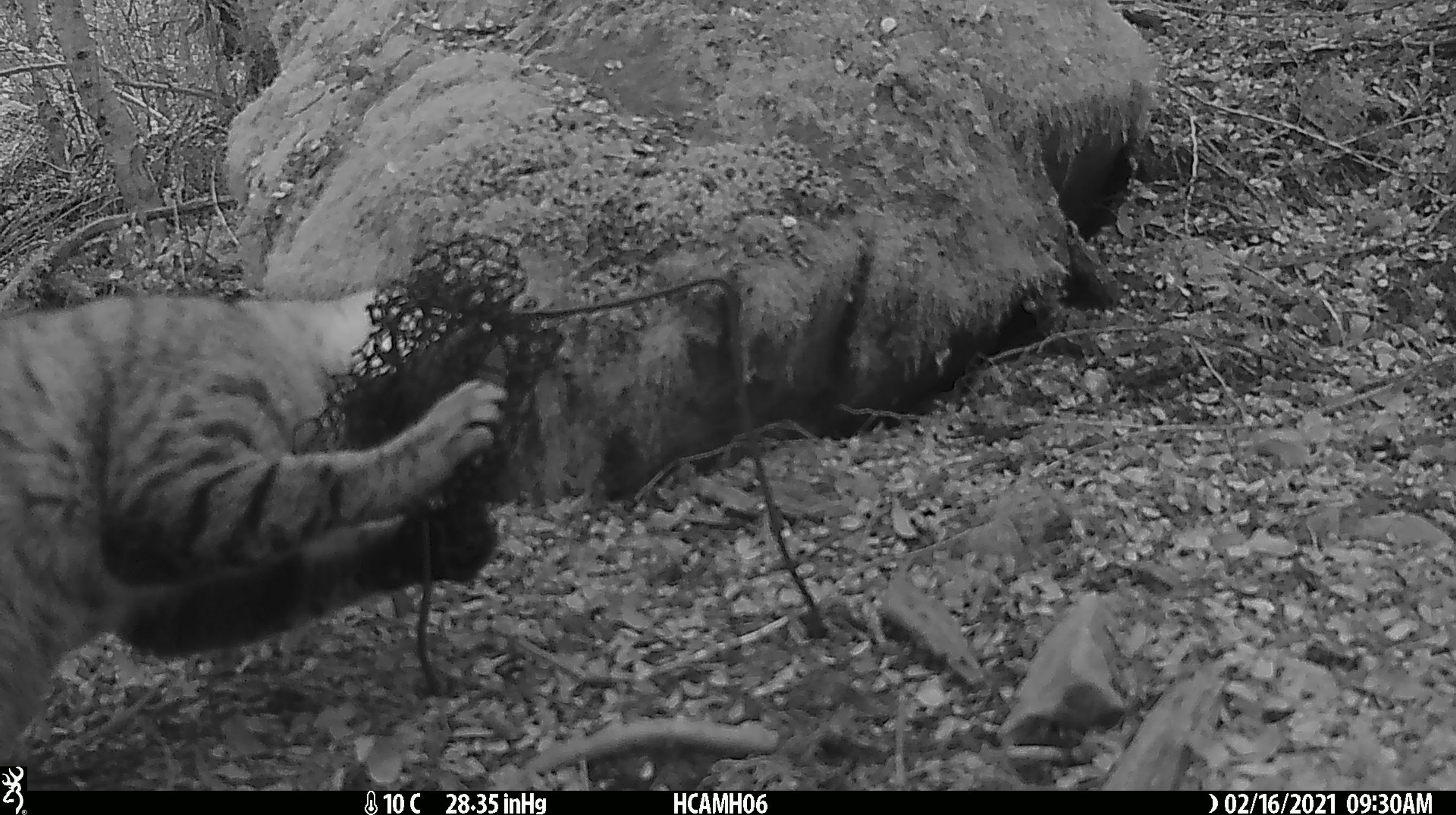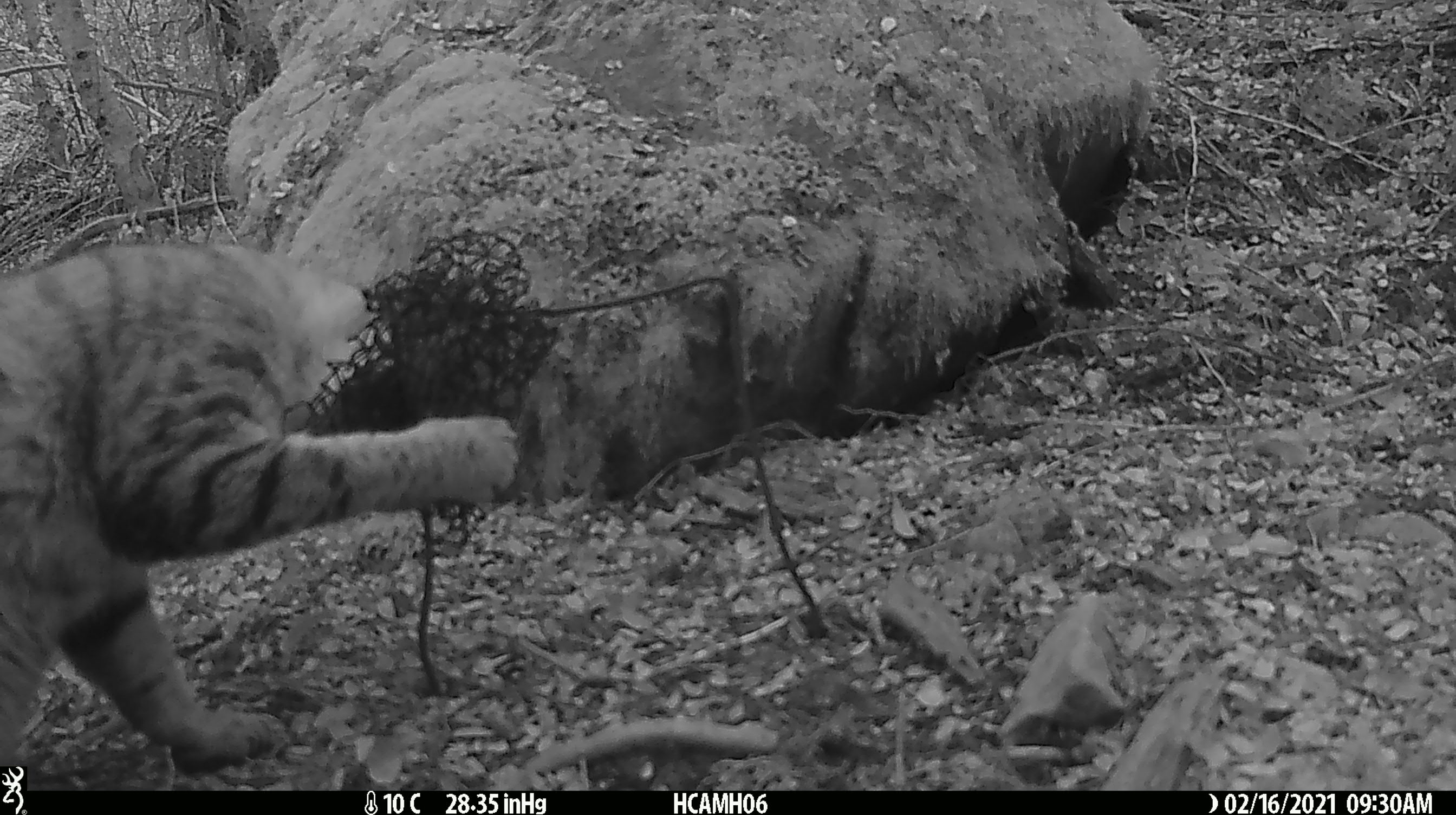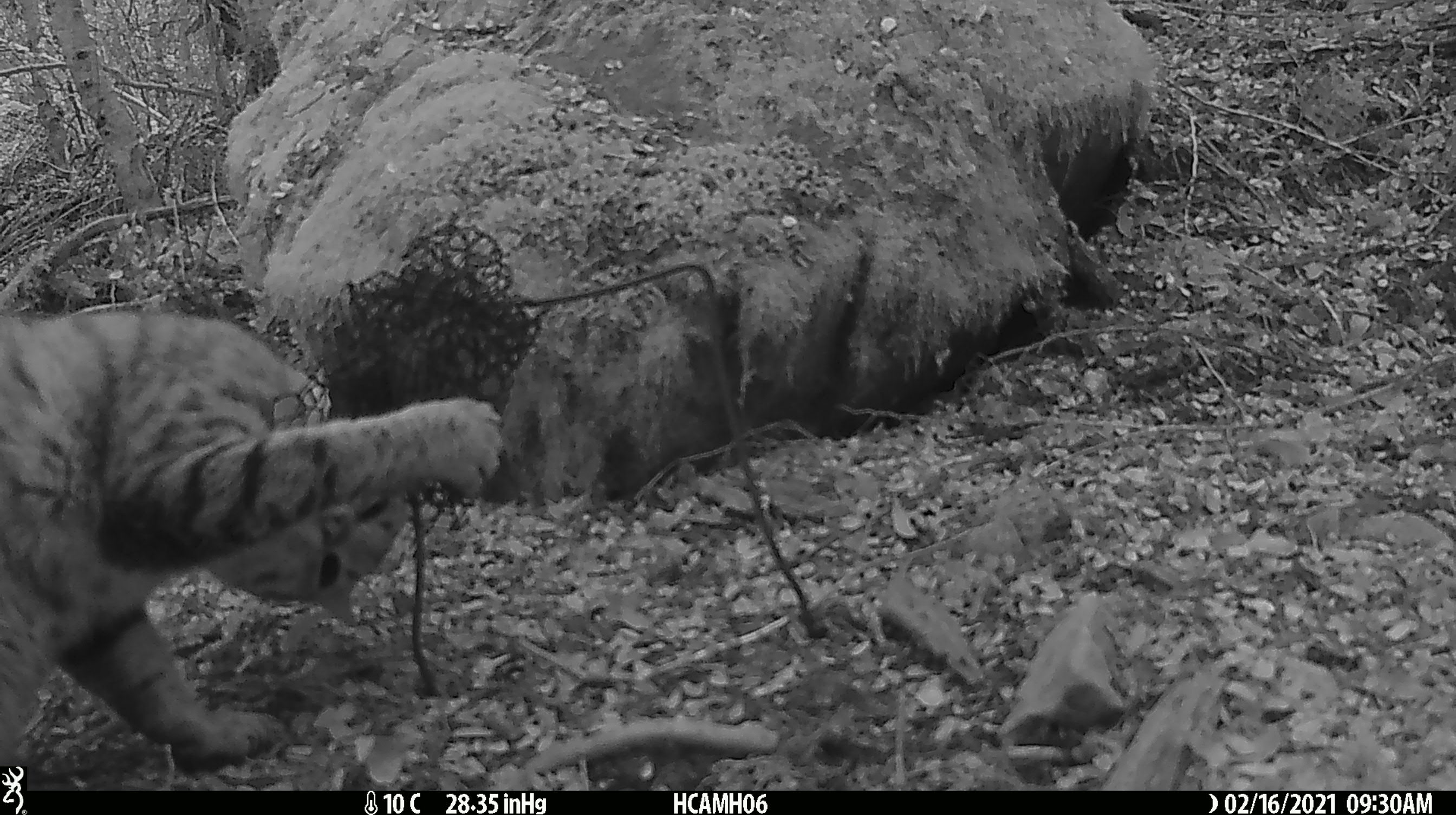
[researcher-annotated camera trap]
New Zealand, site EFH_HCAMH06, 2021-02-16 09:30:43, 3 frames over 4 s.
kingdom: Animalia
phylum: Chordata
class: Mammalia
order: Carnivora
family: Felidae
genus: Felis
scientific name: Felis catus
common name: domestic cat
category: cat